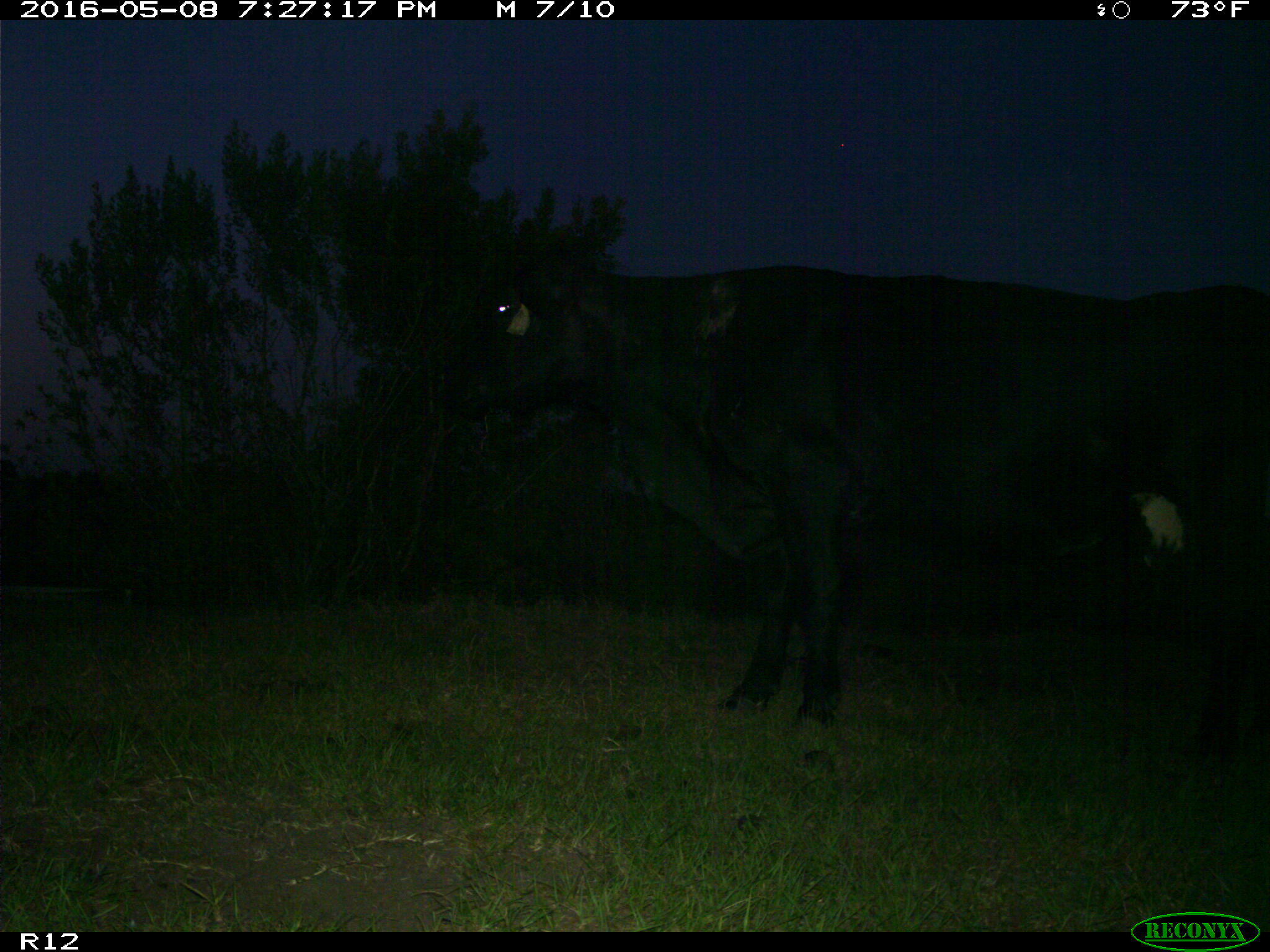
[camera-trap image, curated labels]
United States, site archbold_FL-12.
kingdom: Animalia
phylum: Chordata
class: Mammalia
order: Artiodactyla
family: Bovidae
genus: Bos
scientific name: Bos taurus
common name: domestic cow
Bos taurus (domestic cow).